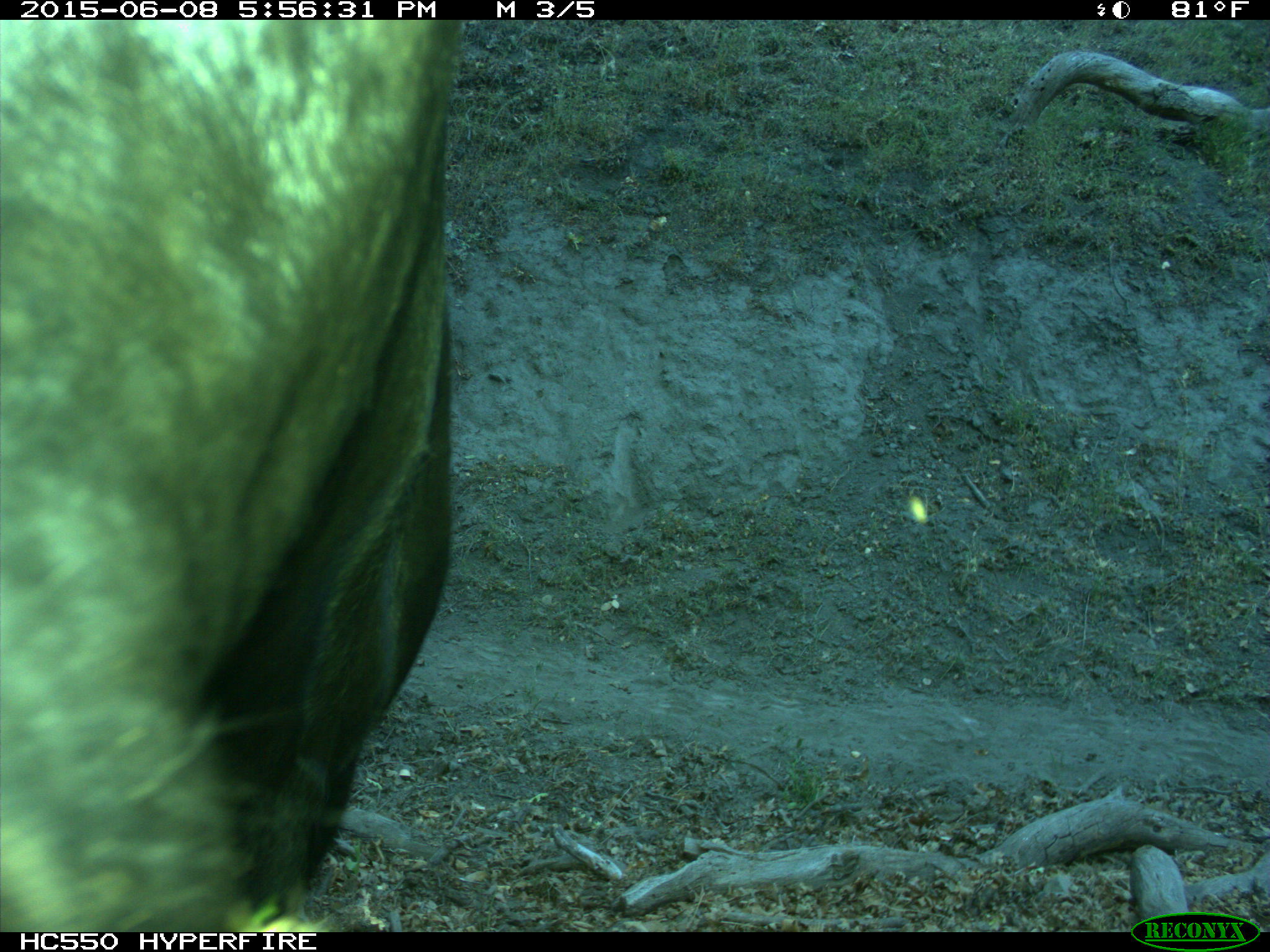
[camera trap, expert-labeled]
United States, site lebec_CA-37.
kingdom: Animalia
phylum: Chordata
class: Mammalia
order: Artiodactyla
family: Bovidae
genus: Bos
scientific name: Bos taurus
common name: domestic cow